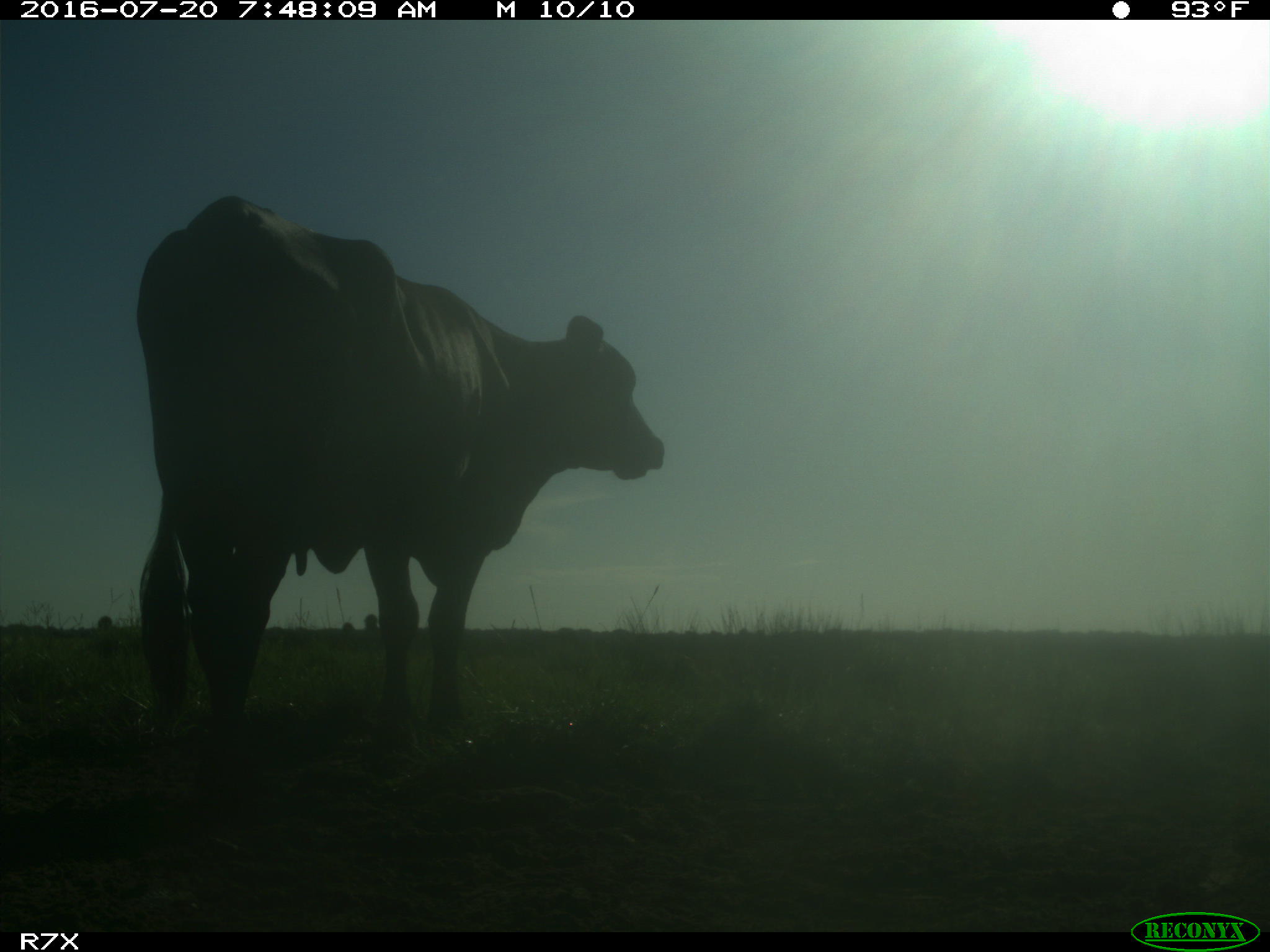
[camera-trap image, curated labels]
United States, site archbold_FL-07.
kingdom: Animalia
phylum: Chordata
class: Mammalia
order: Artiodactyla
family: Bovidae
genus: Bos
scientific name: Bos taurus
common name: domestic cow